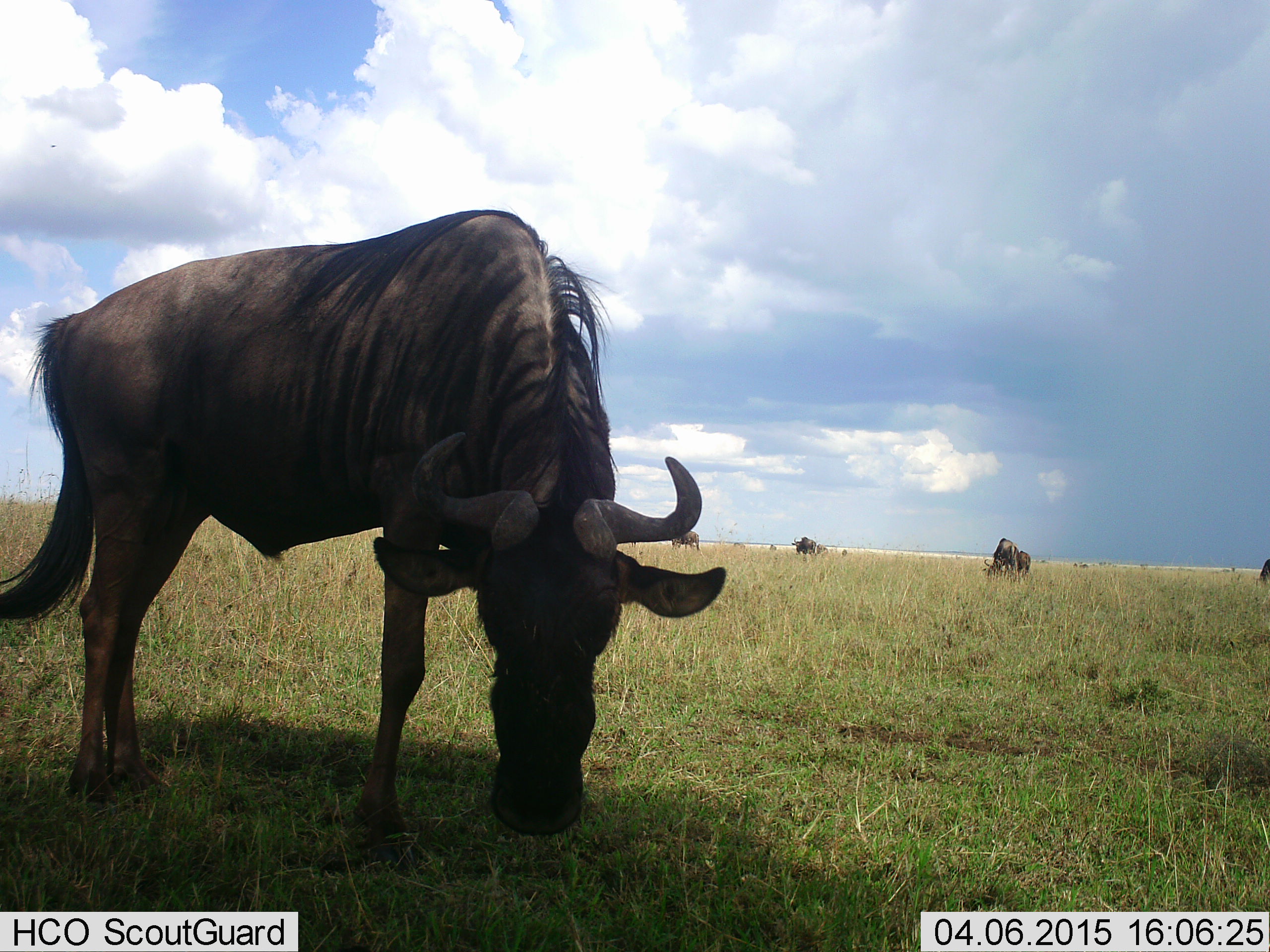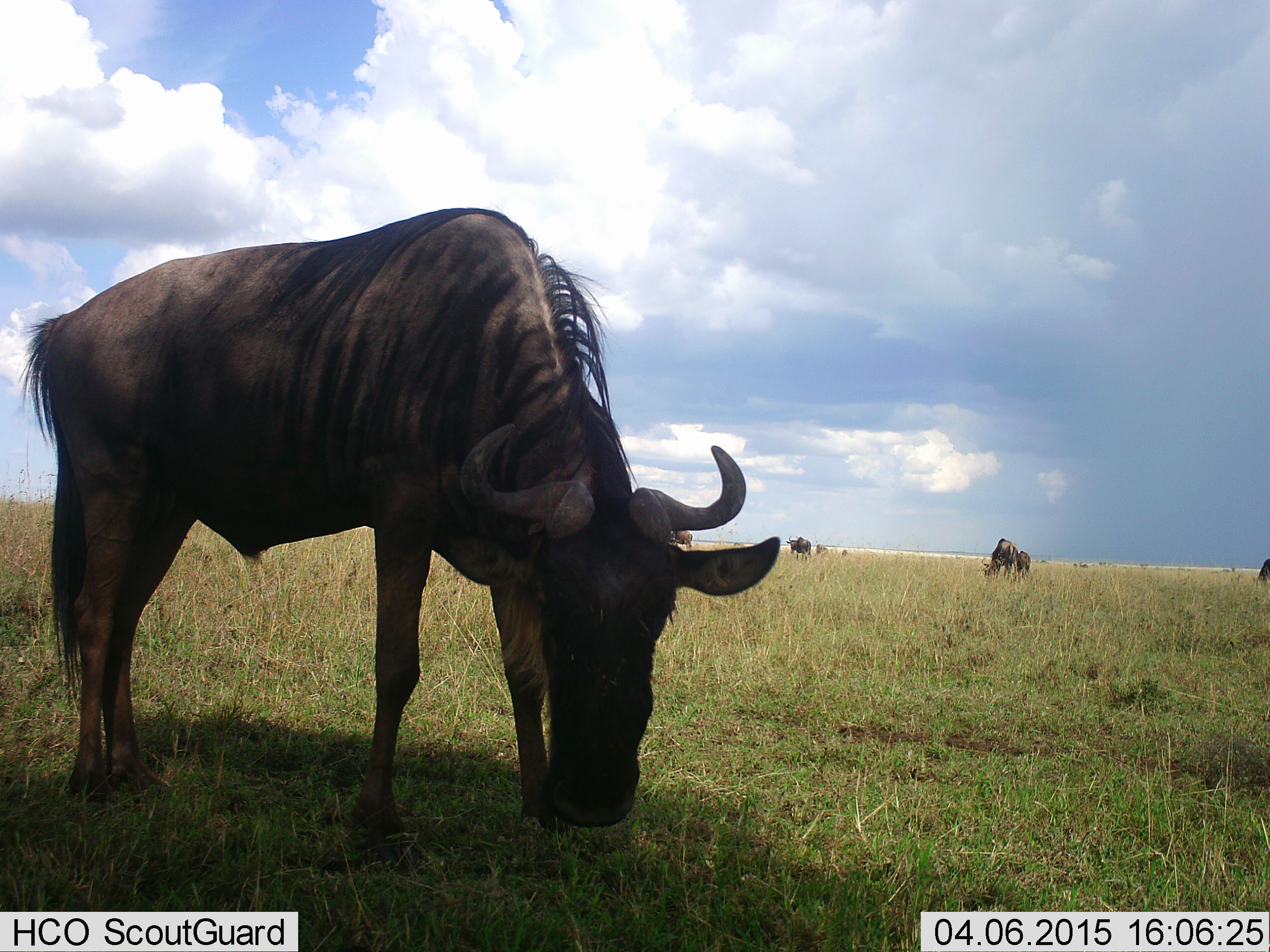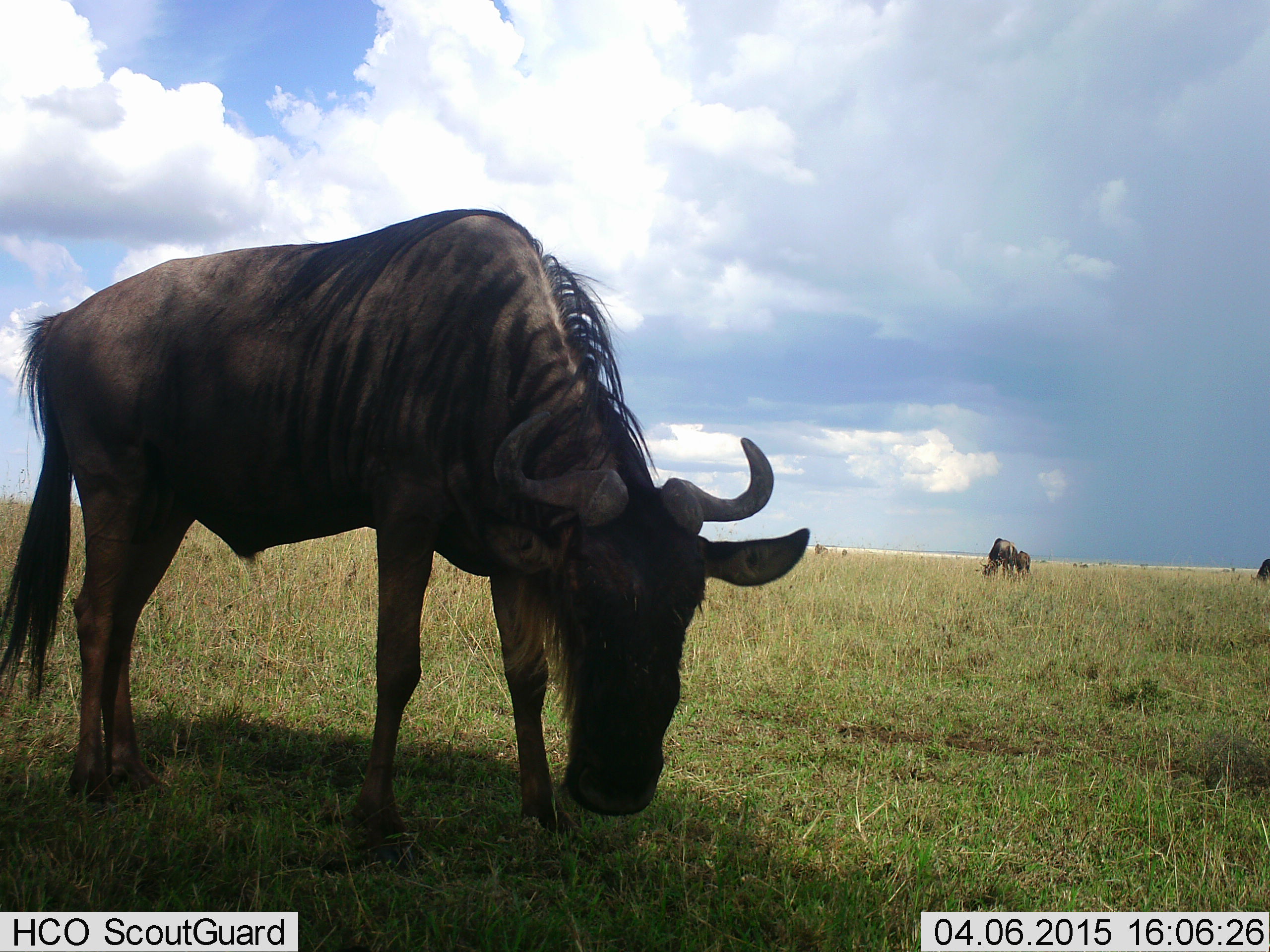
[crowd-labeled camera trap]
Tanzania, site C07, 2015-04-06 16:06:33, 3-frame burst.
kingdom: Animalia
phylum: Chordata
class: Mammalia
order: Artiodactyla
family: Bovidae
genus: Connochaetes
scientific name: Connochaetes taurinus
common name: blue wildebeest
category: wildebeest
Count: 6.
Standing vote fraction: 30%.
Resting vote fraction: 0%.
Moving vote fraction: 30%.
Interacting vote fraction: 0%.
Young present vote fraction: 0%.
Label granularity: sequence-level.